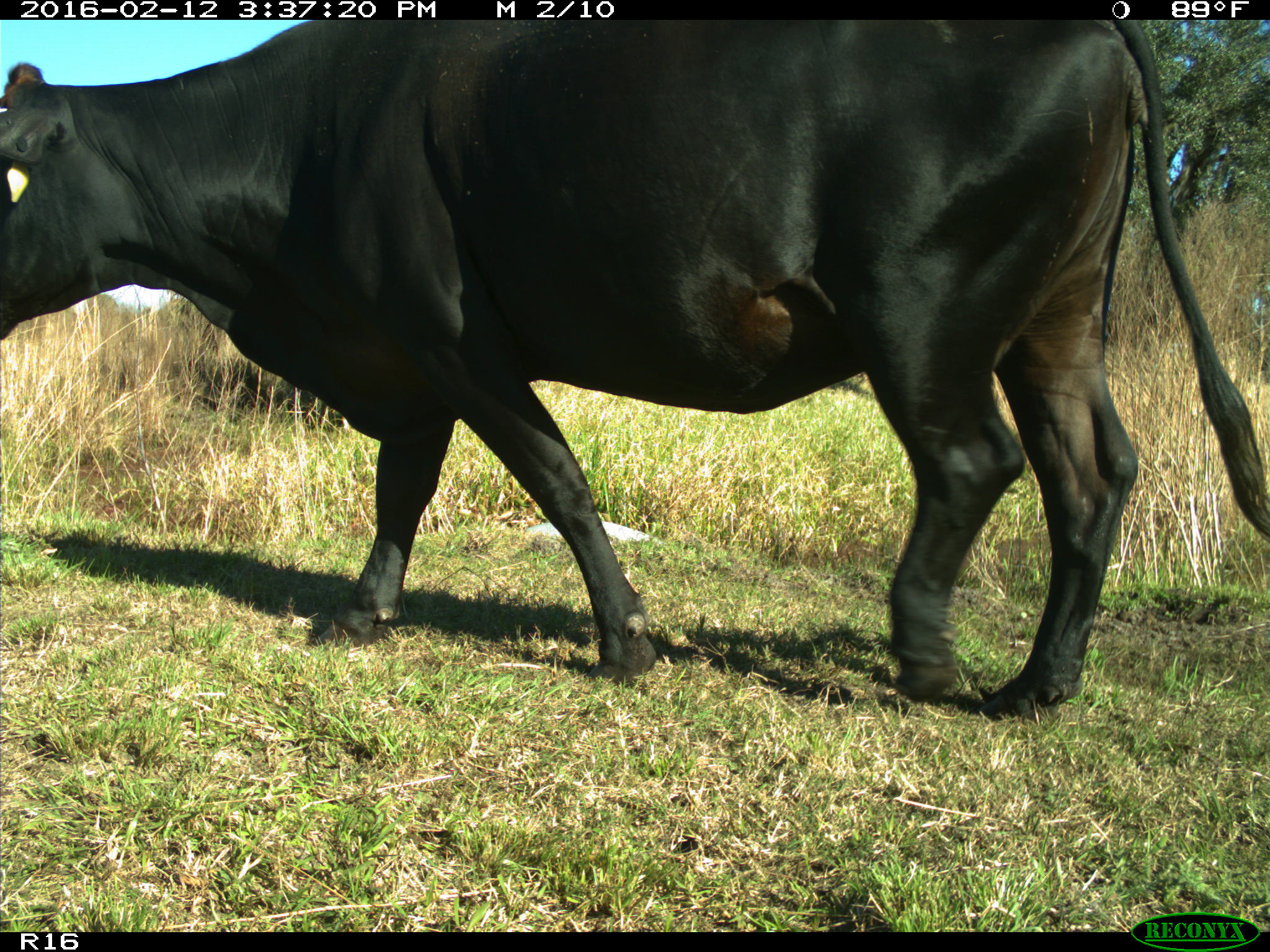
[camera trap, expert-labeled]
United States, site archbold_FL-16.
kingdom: Animalia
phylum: Chordata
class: Mammalia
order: Artiodactyla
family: Bovidae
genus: Bos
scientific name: Bos taurus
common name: domestic cow